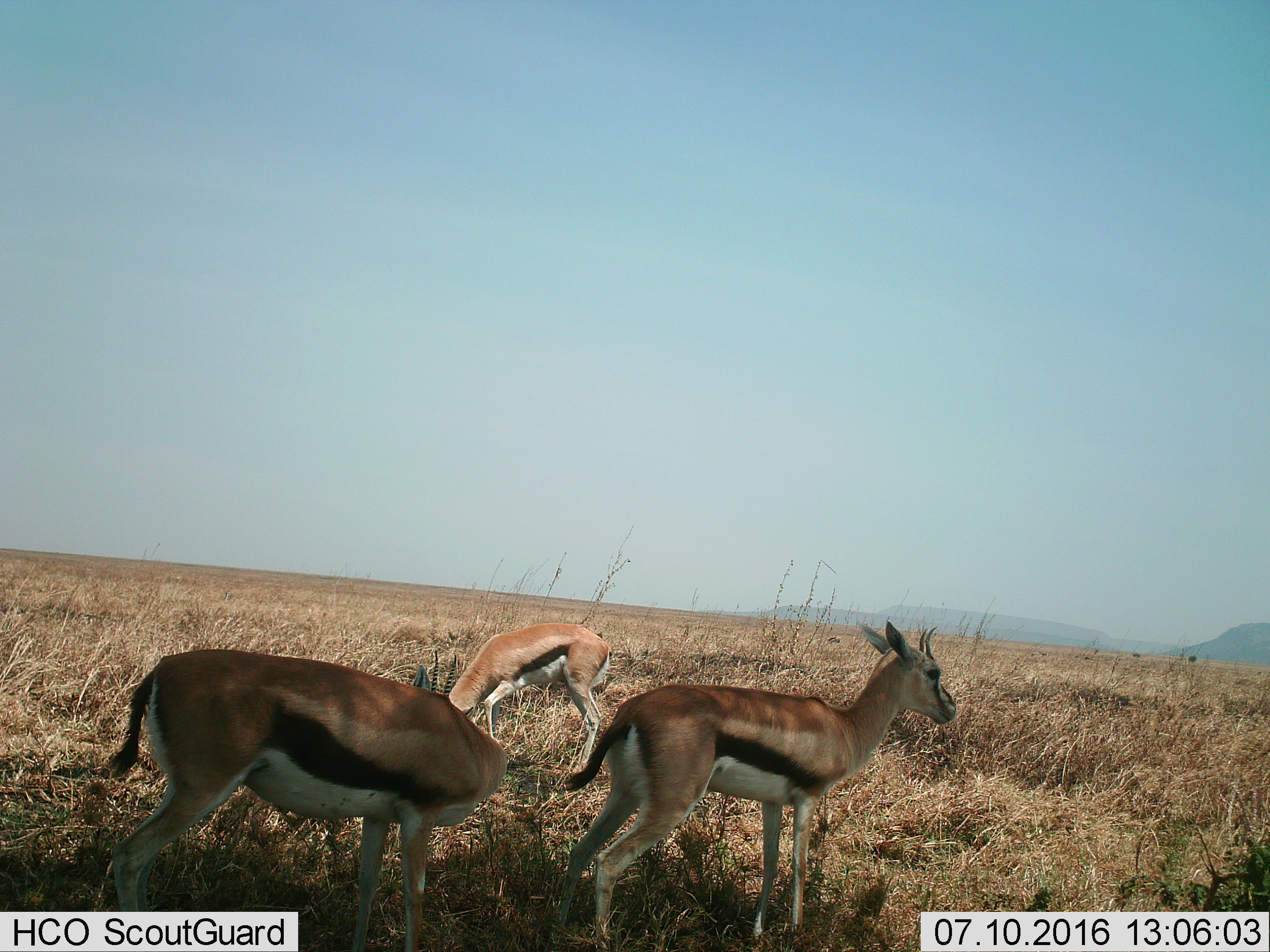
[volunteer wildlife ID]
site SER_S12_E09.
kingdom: Animalia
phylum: Chordata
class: Mammalia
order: Artiodactyla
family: Bovidae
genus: Eudorcas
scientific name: Eudorcas thomsonii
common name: thomson's gazelle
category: gazellethomsons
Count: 3.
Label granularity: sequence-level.